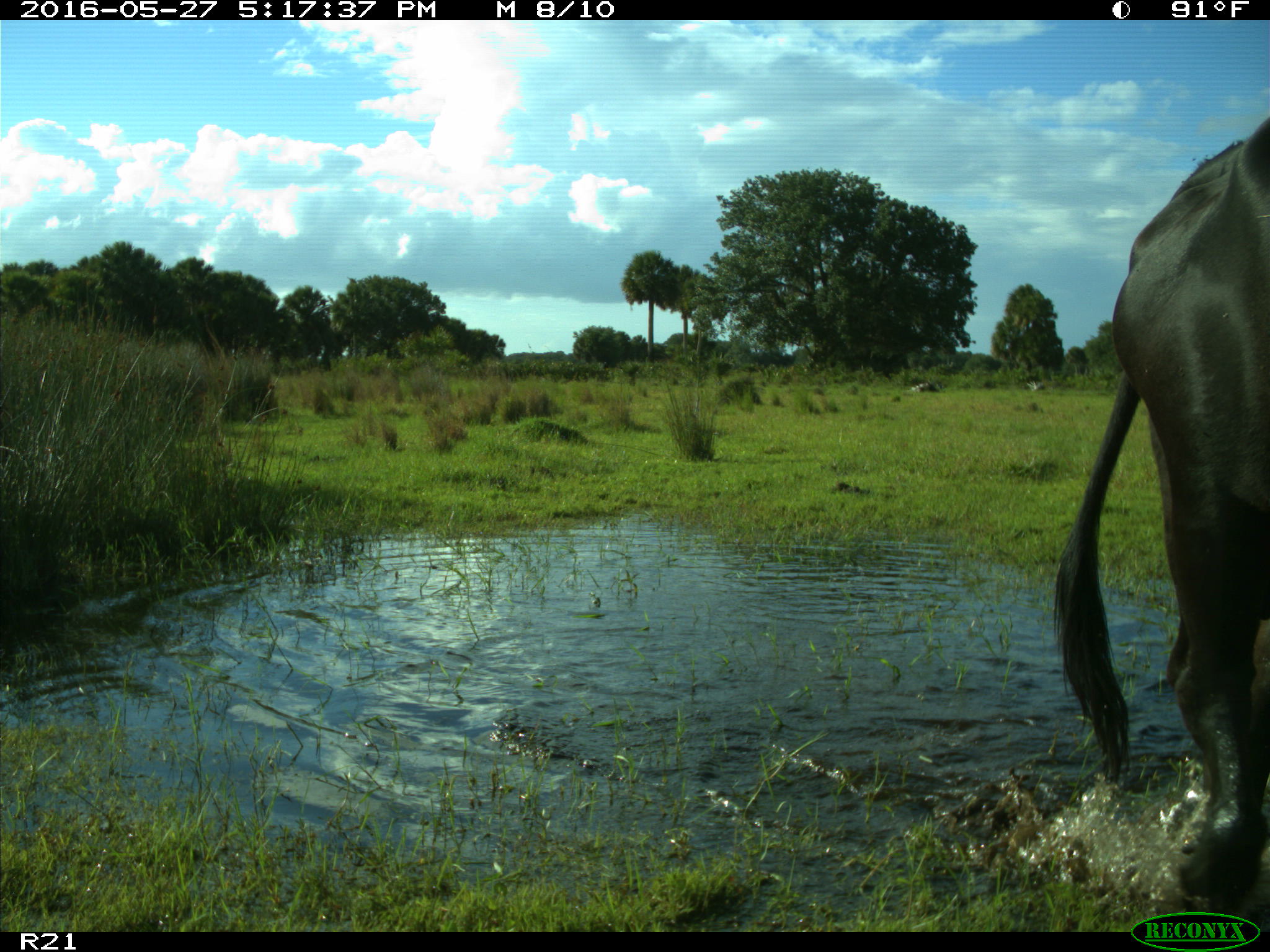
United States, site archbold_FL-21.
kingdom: Animalia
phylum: Chordata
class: Mammalia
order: Artiodactyla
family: Bovidae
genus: Bos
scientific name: Bos taurus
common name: domestic cow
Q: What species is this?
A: Bos taurus (domestic cow).